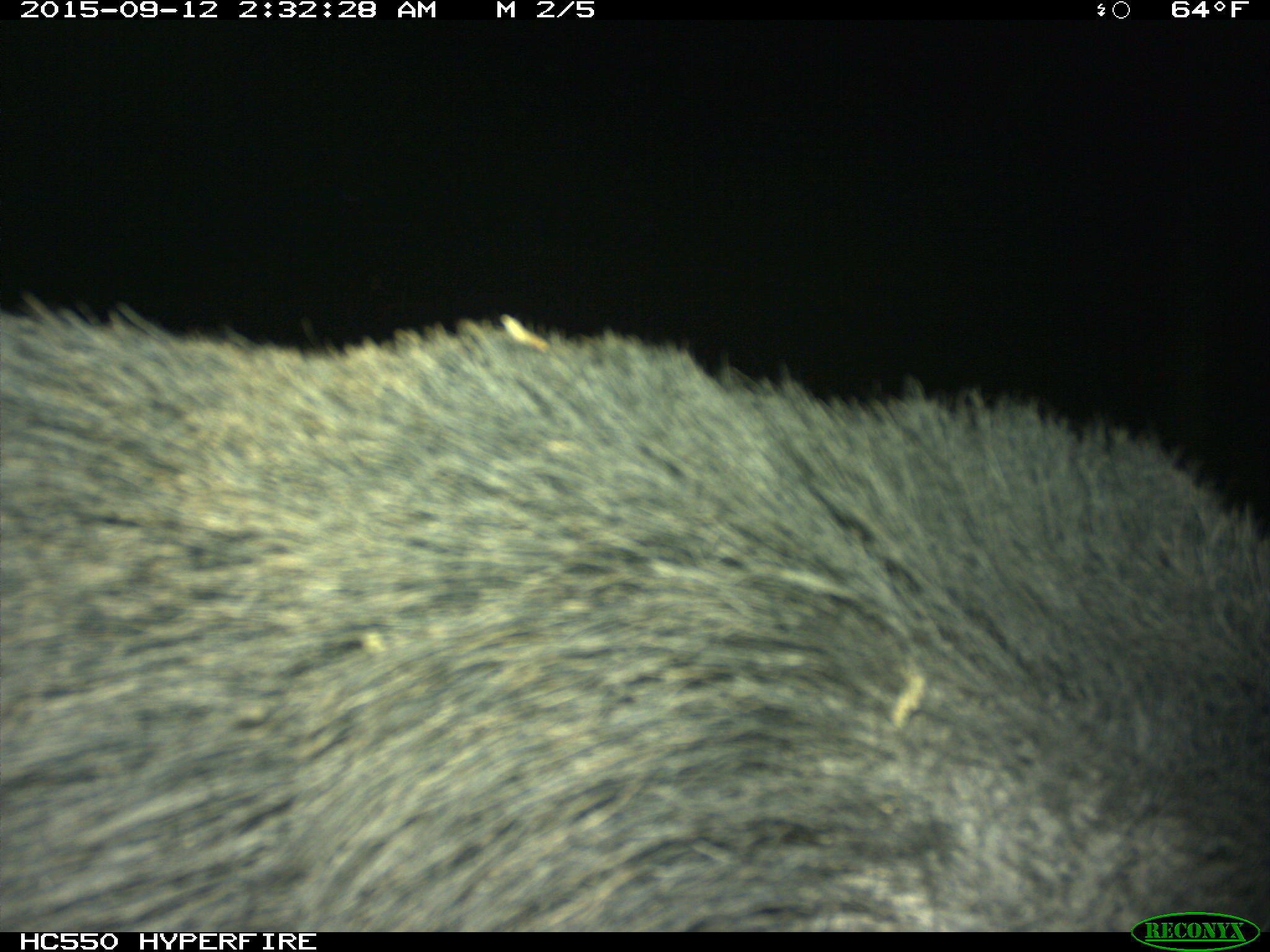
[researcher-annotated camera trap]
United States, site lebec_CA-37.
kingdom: Animalia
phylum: Chordata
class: Mammalia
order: Artiodactyla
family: Suidae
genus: Sus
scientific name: Sus scrofa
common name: wild boar